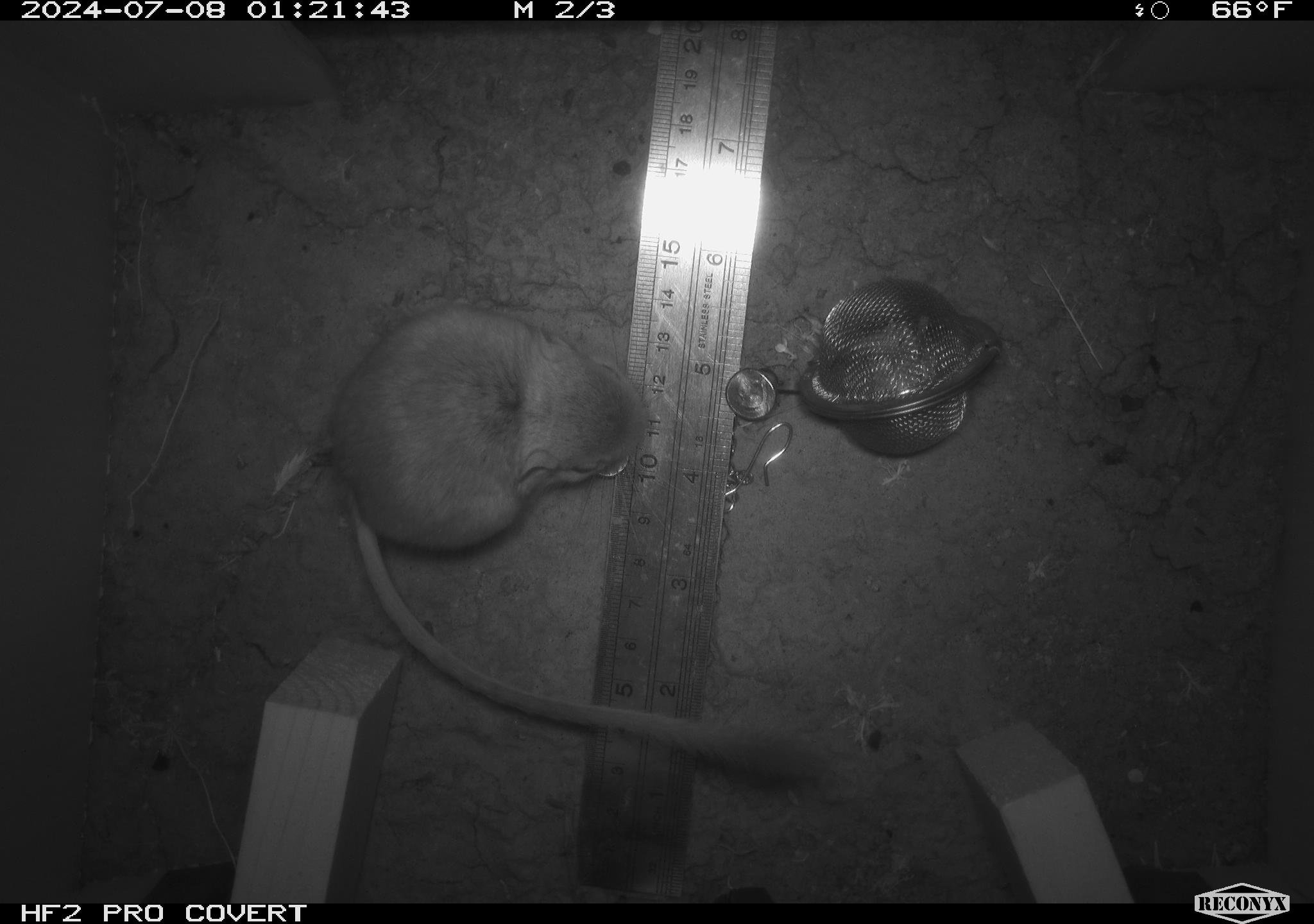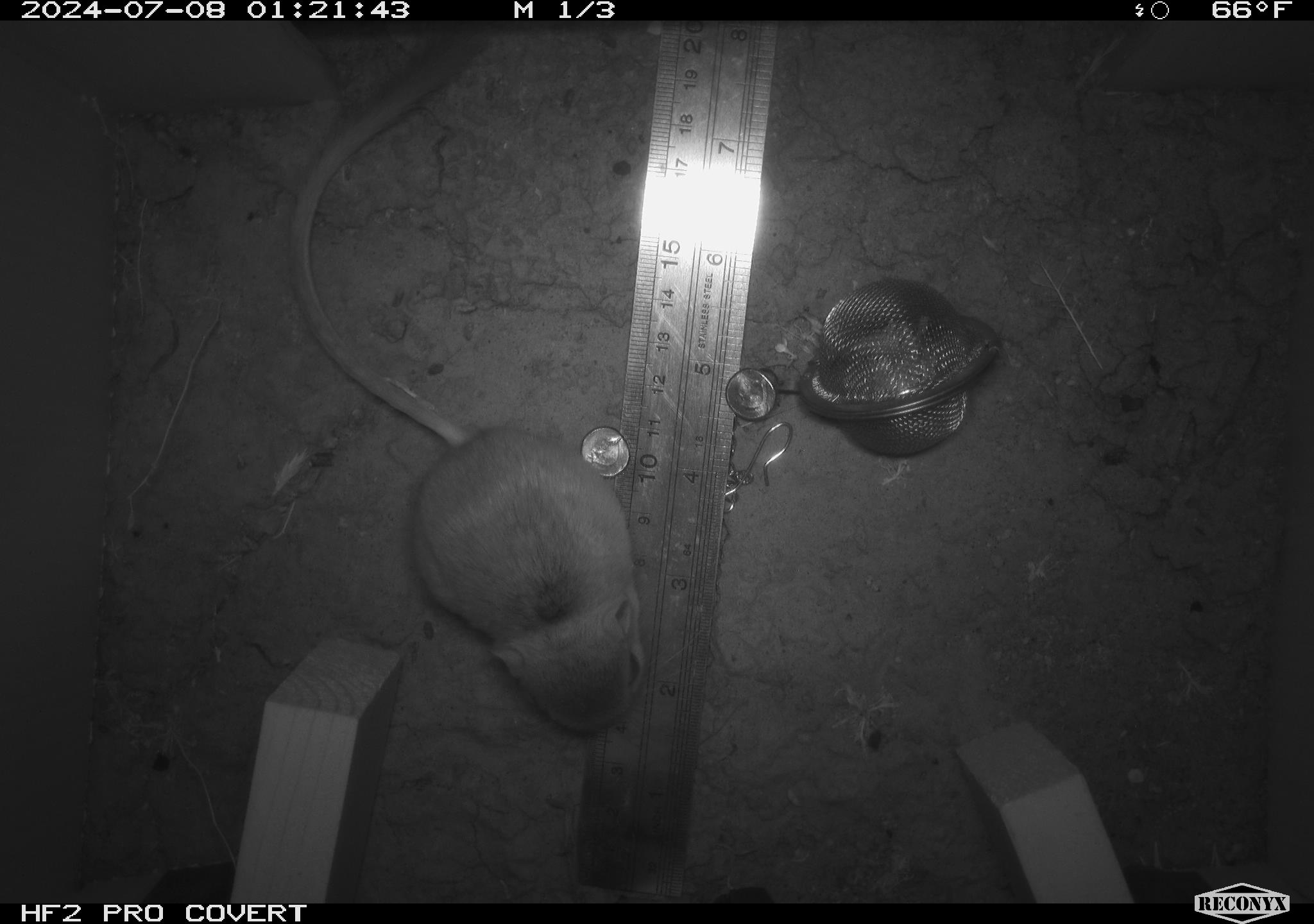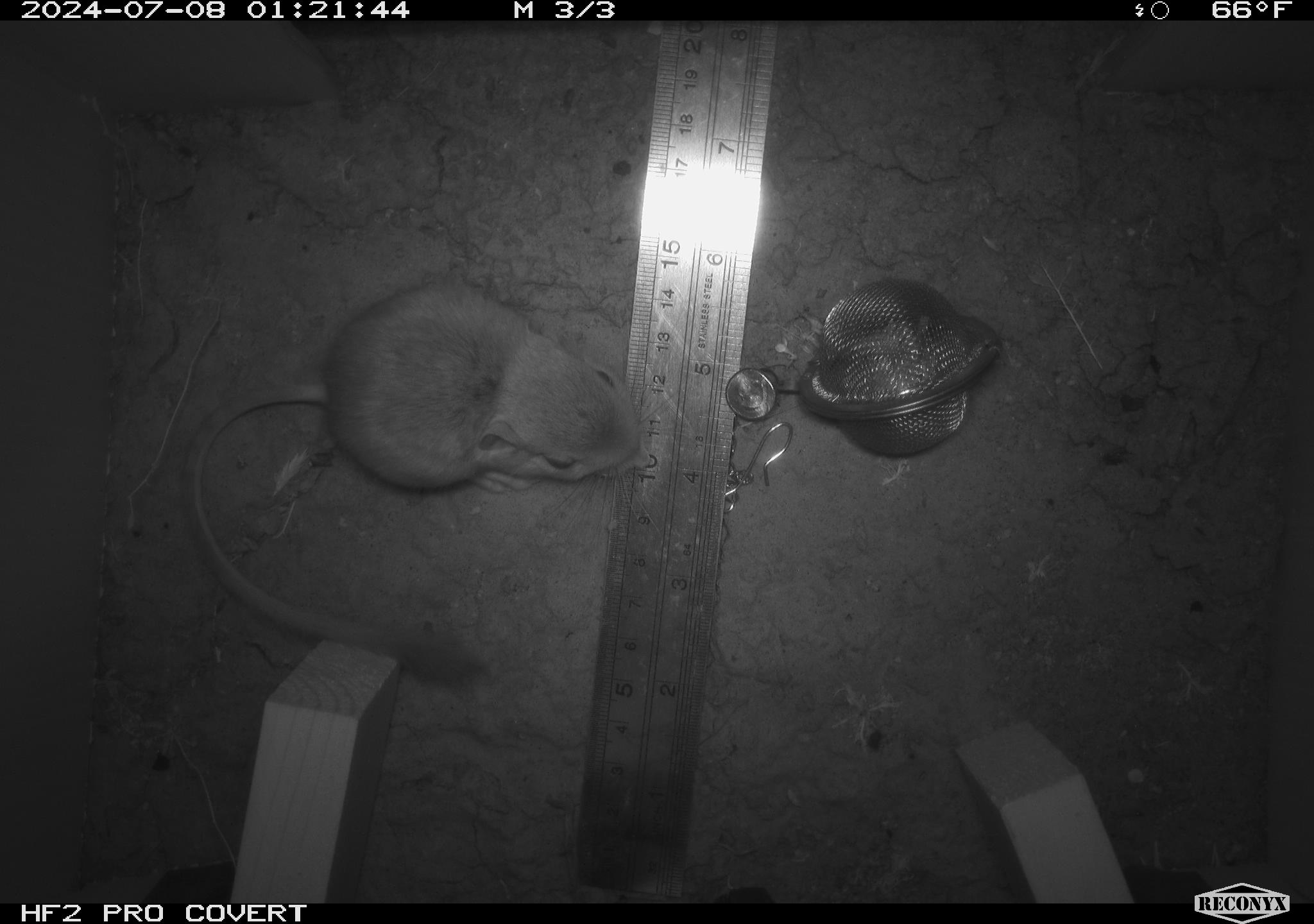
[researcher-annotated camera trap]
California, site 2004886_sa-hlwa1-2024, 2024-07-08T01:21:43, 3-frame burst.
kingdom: Animalia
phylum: Chordata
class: Mammalia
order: Rodentia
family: Heteromyidae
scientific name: Heteromyidae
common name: kangaroo rats and pocket mice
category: heteromyidae family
Heteromyidae family (kangaroo rats and pocket mice) (Heteromyidae).